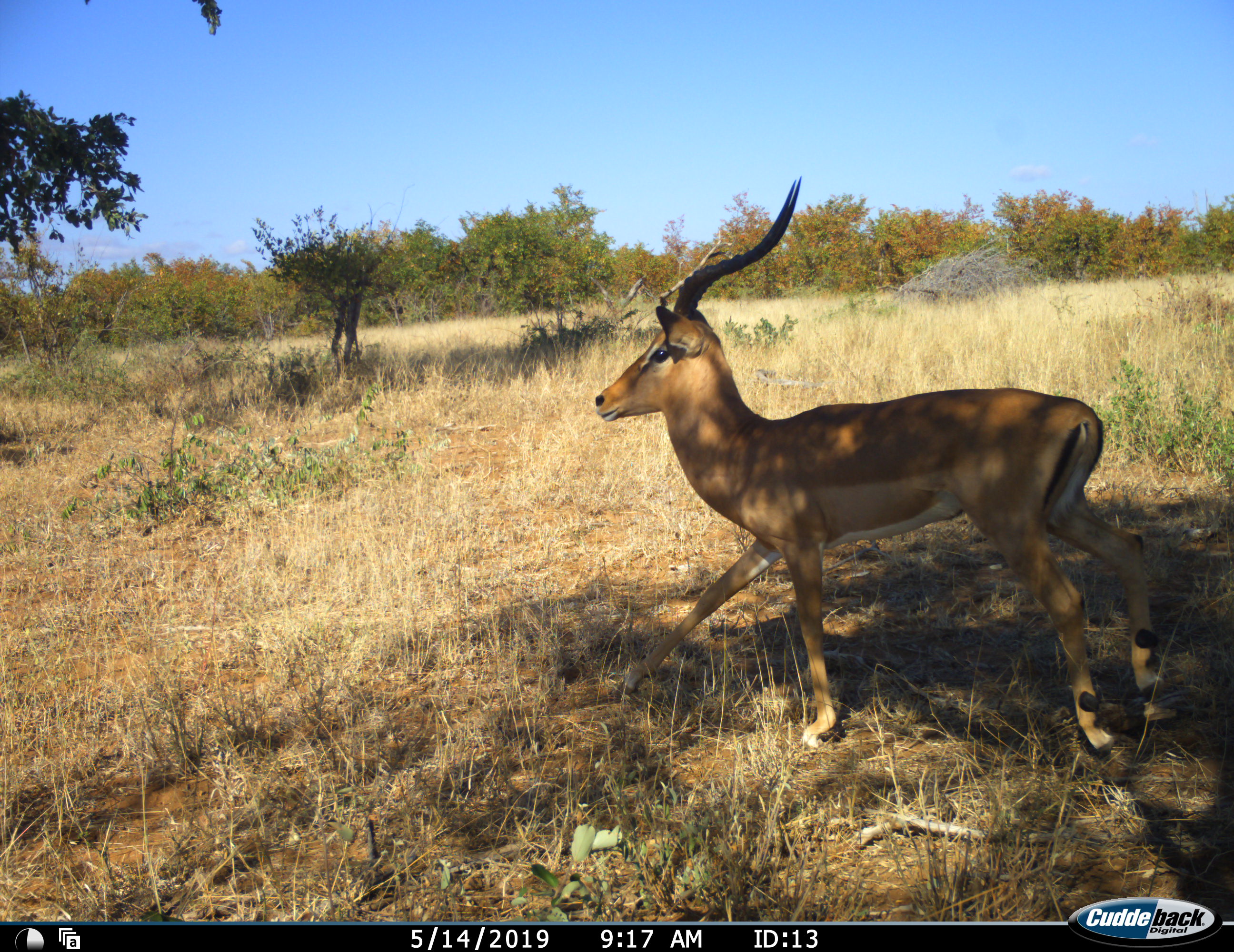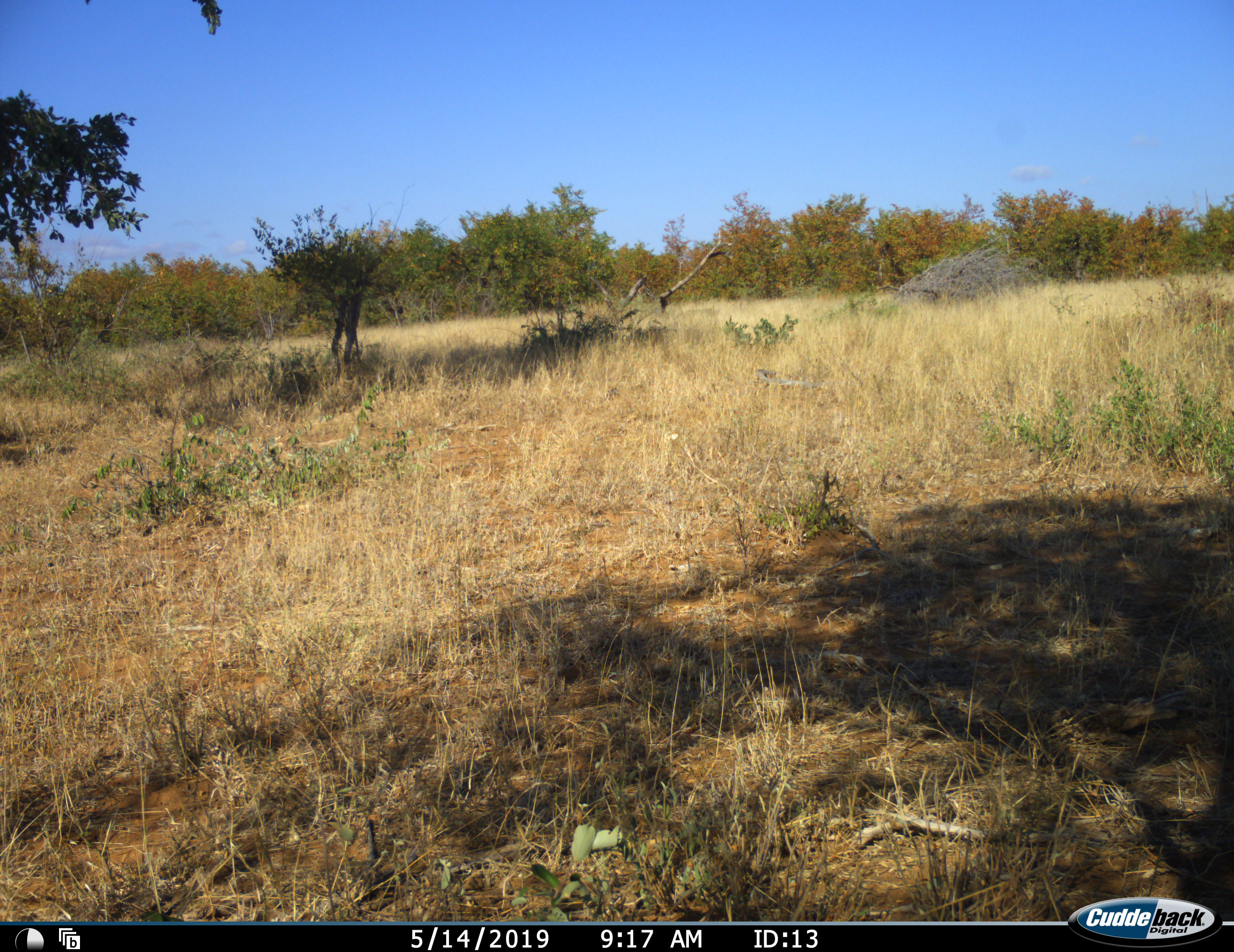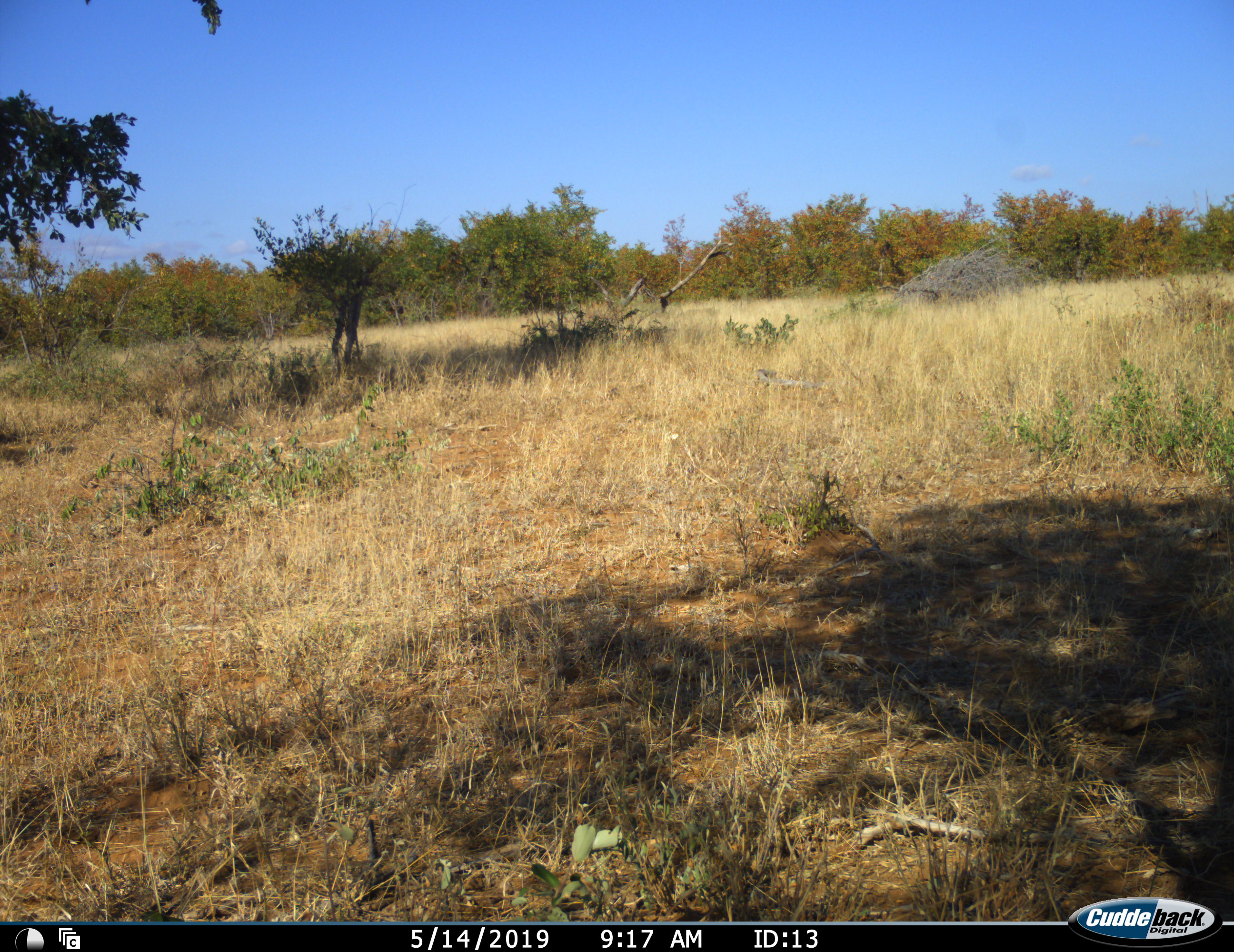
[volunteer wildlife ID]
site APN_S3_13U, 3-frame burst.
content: unidentified animal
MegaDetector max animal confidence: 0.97